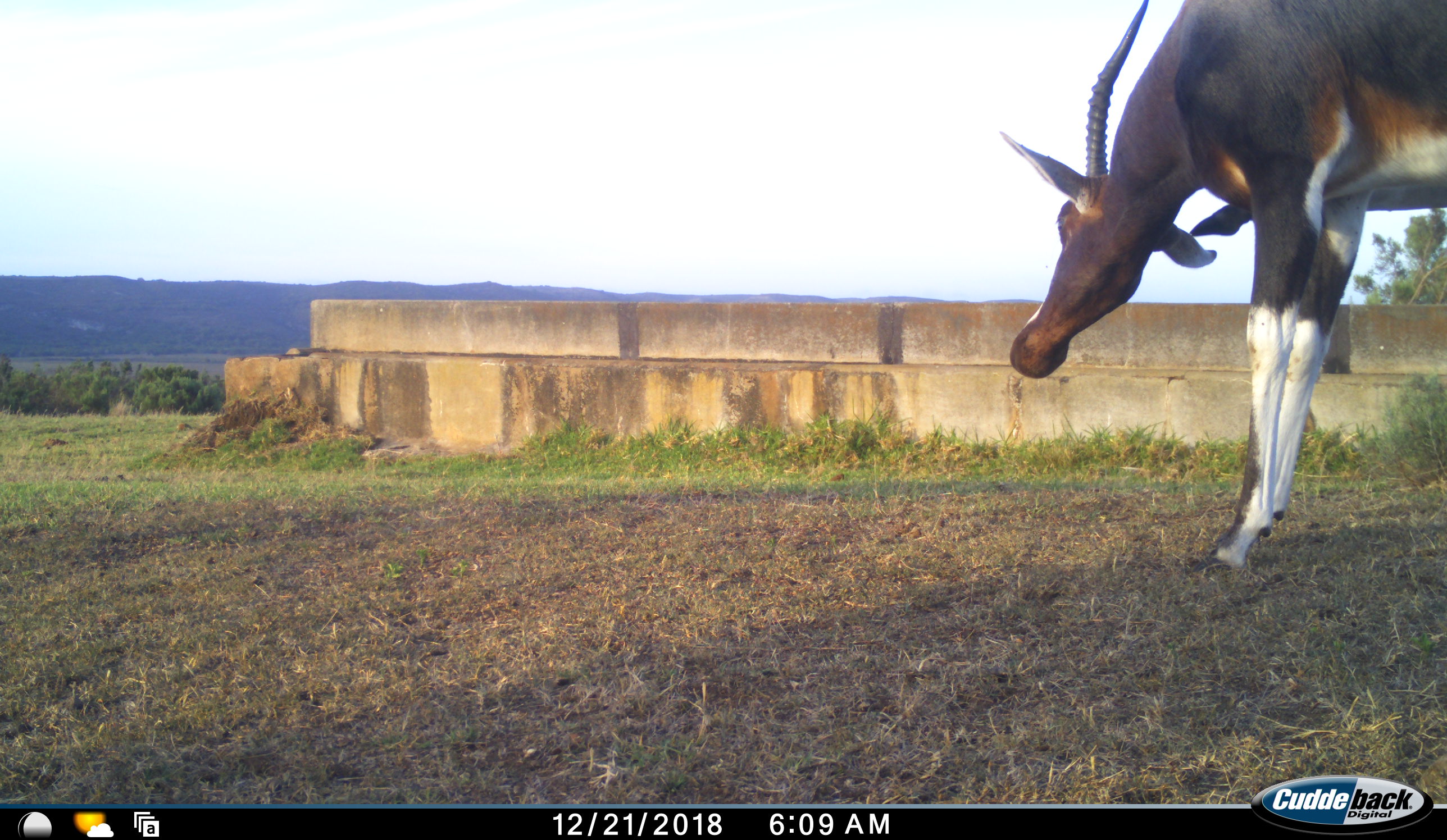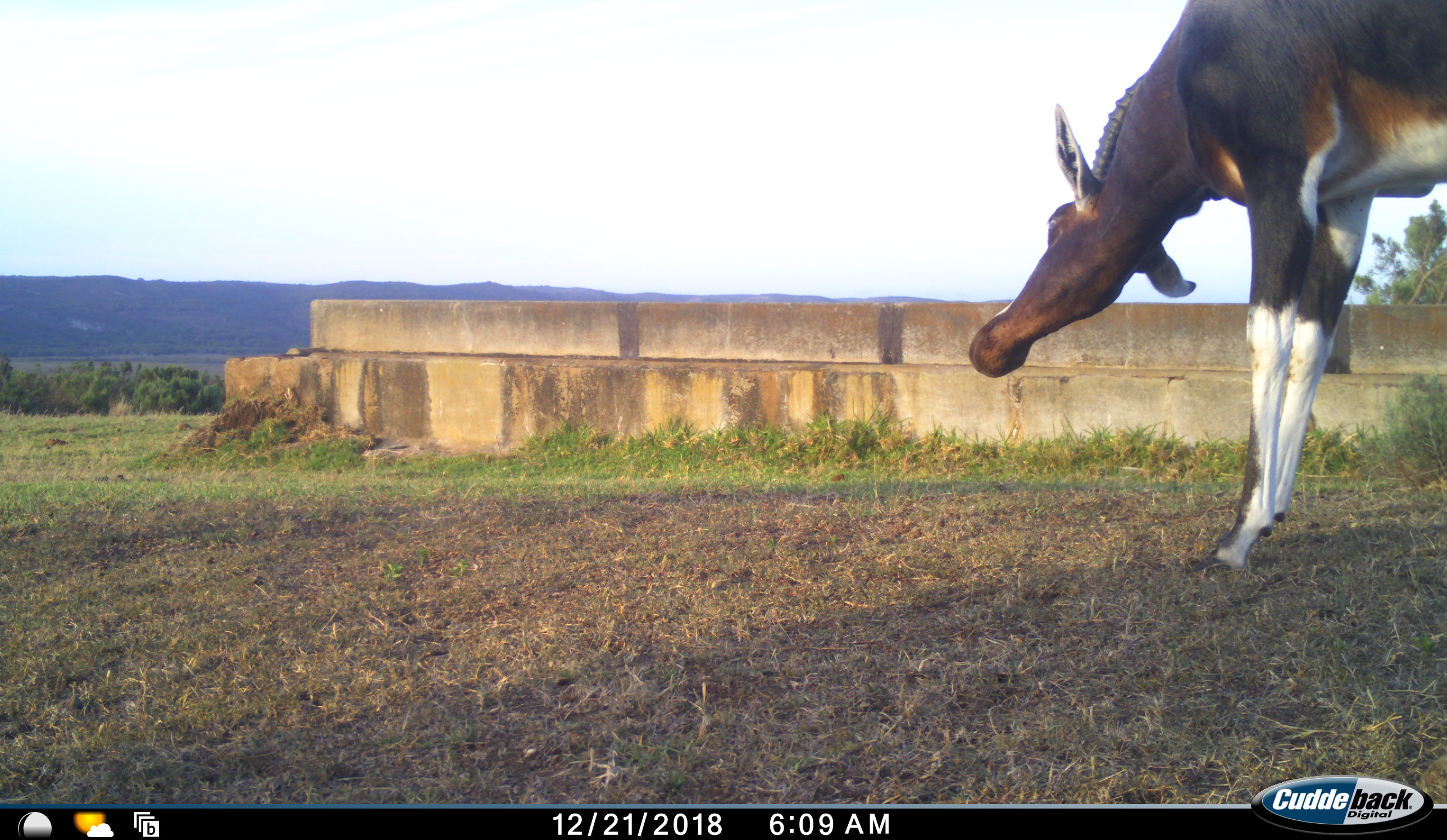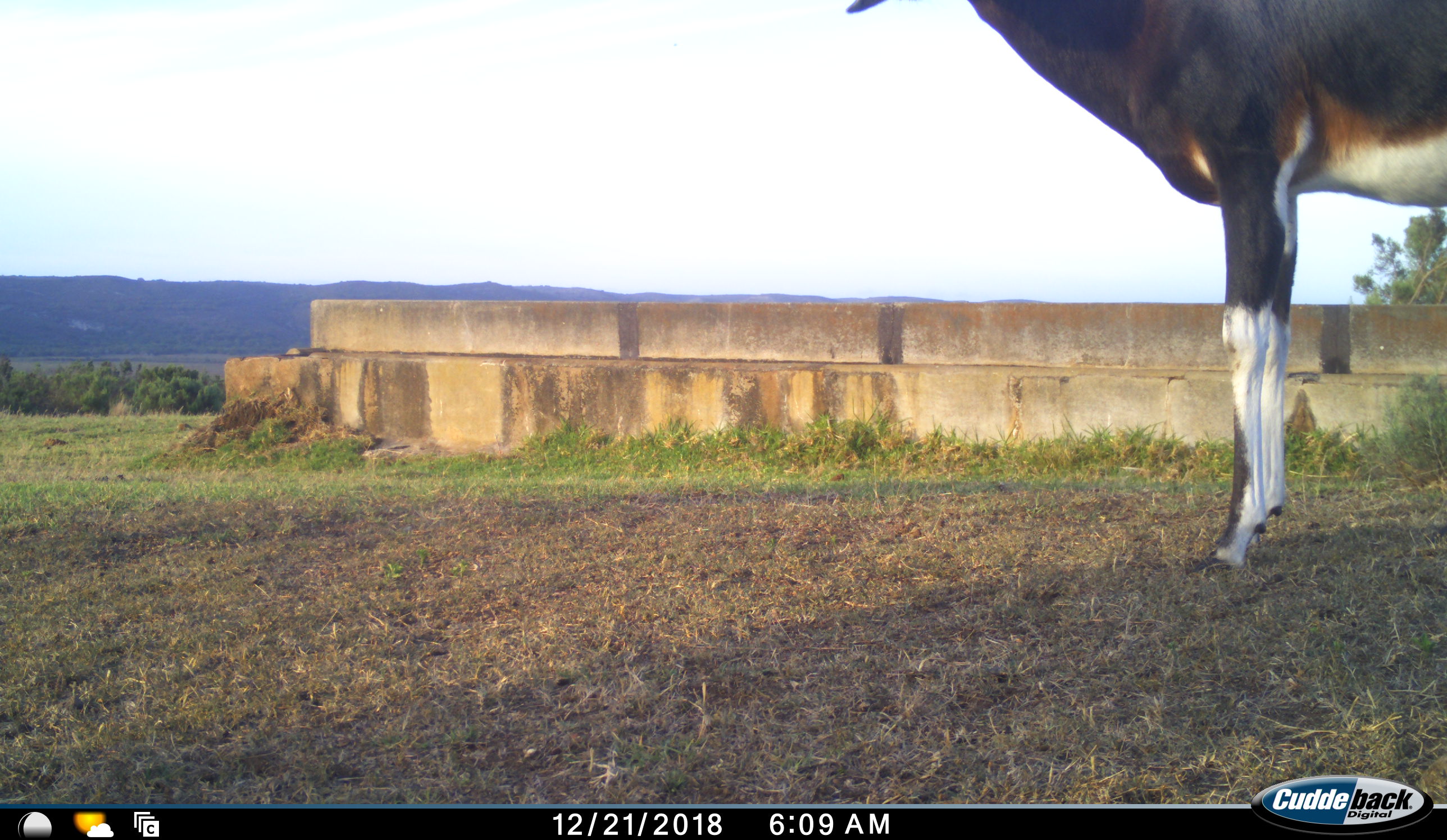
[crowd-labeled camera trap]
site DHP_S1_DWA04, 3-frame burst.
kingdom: Animalia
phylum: Chordata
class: Mammalia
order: Artiodactyla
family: Bovidae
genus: Damaliscus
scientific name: Damaliscus pygargus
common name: bontebok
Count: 1.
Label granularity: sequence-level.